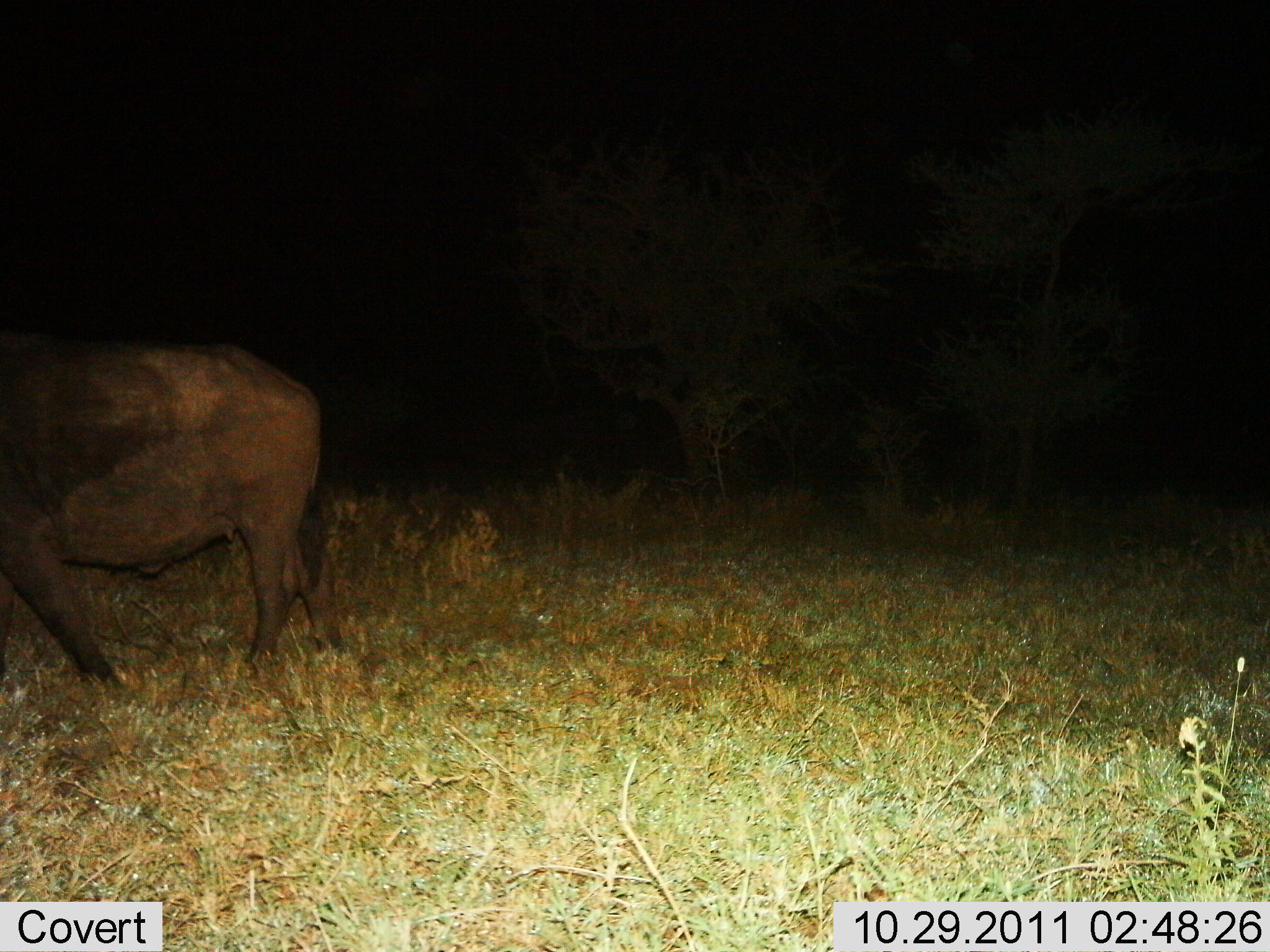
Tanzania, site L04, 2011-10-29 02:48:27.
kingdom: Animalia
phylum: Chordata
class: Mammalia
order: Artiodactyla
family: Bovidae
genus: Syncerus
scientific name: Syncerus caffer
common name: cape buffalo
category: buffalo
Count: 1.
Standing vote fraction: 0%.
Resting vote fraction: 0%.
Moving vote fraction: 100%.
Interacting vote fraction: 0%.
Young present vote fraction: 0%.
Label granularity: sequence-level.